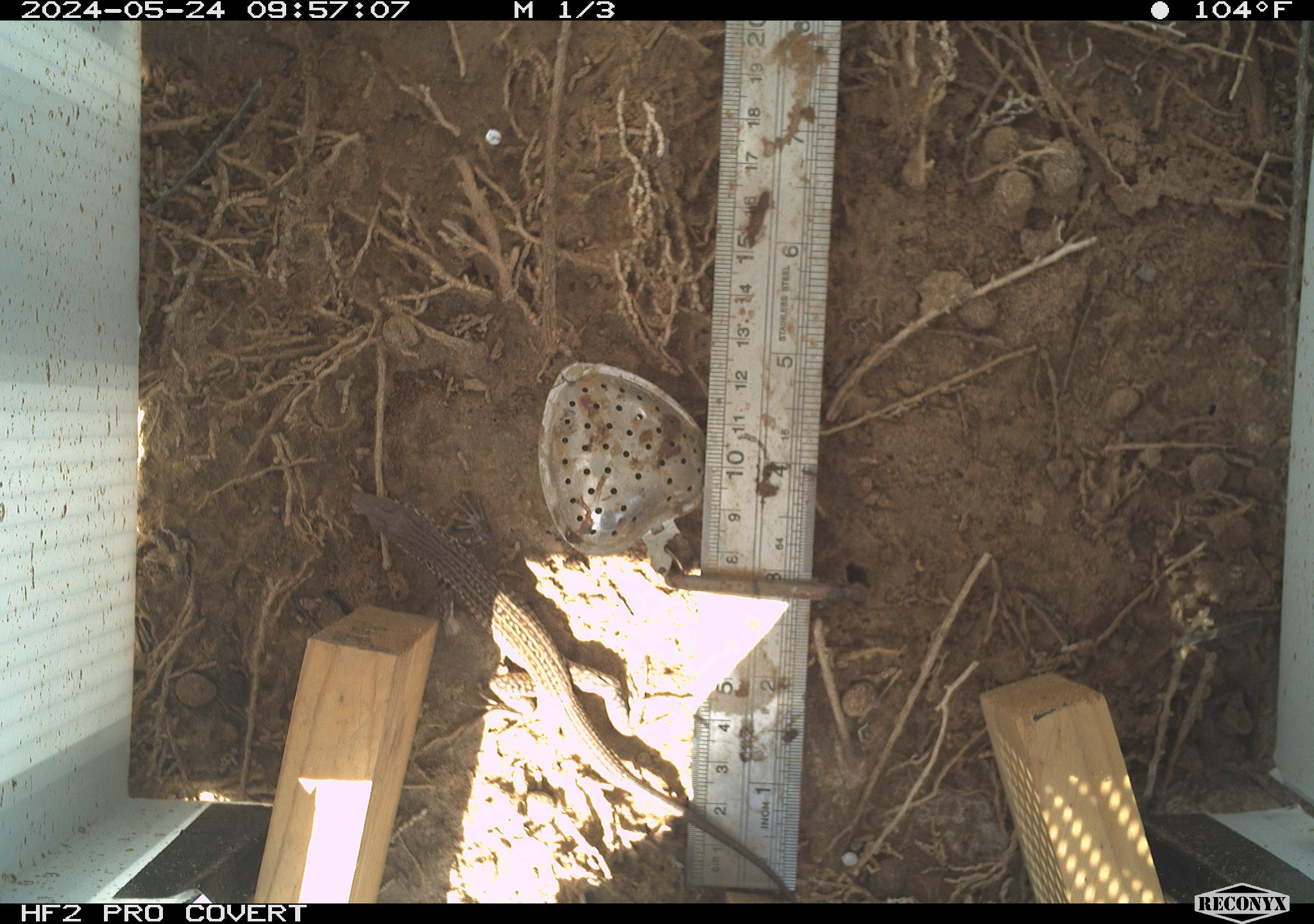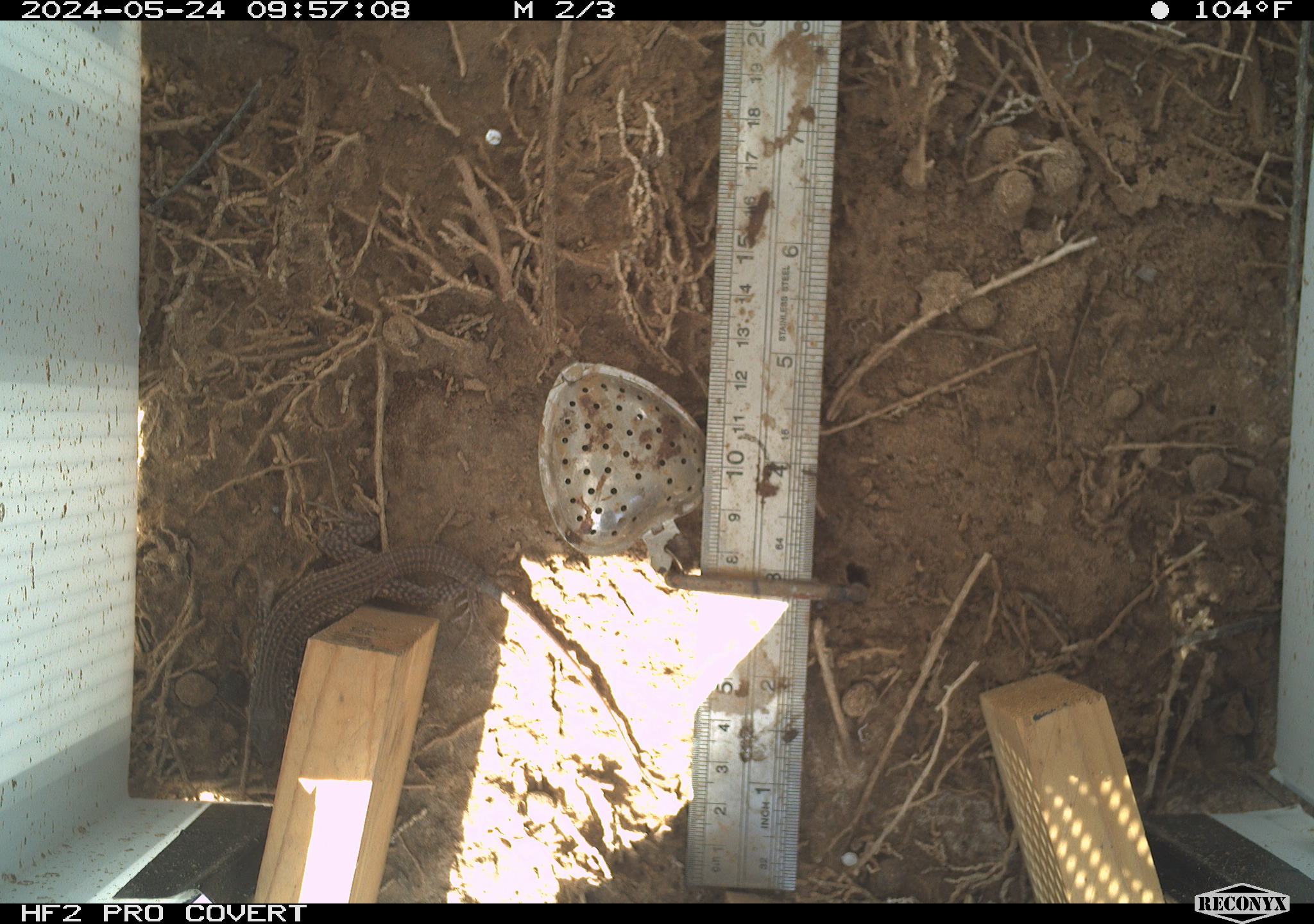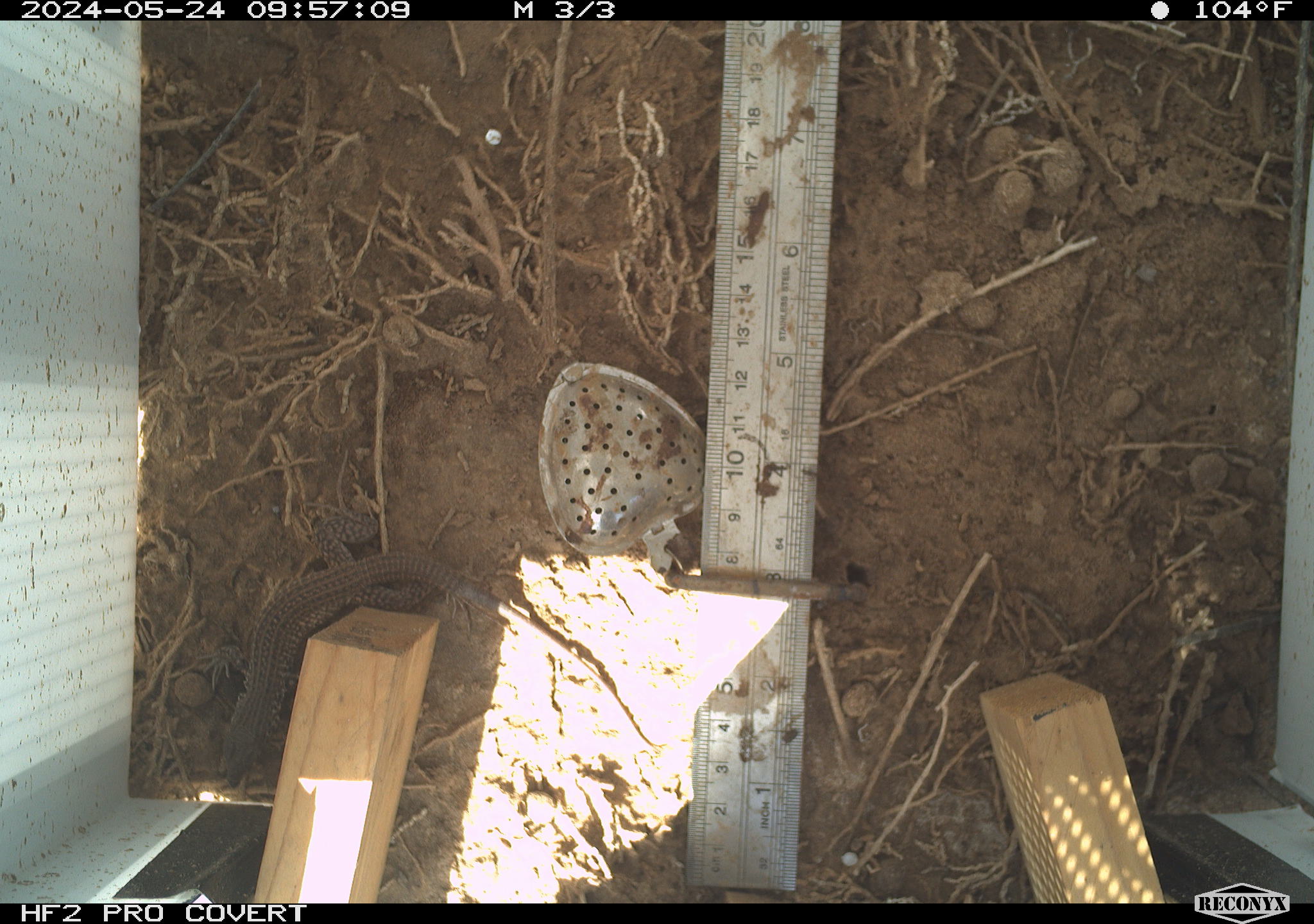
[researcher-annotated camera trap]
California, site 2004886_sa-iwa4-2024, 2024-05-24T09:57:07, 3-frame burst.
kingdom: Animalia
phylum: Chordata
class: Reptilia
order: Squamata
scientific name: Squamata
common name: lizards and snakes